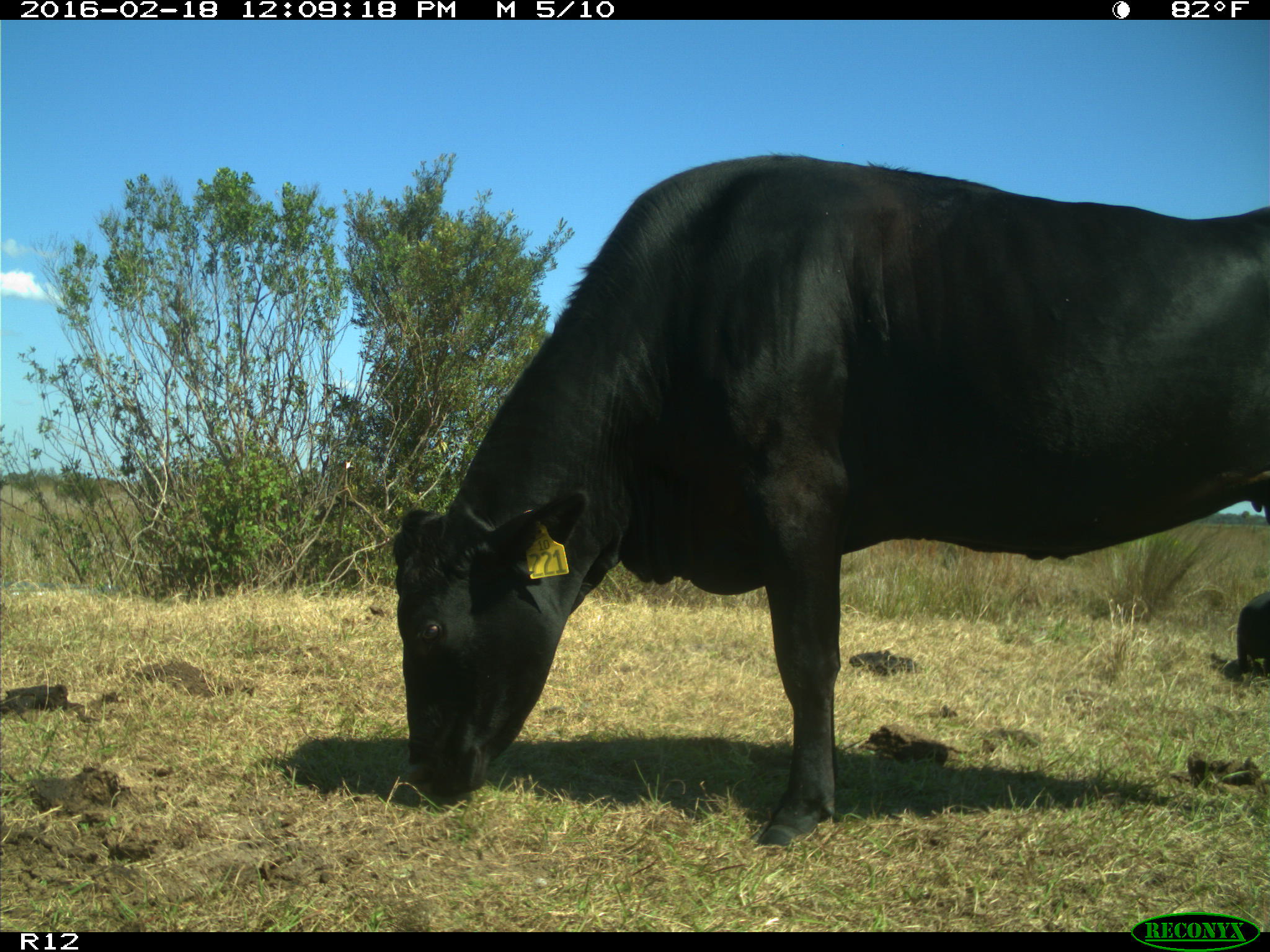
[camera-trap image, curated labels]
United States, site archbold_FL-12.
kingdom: Animalia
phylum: Chordata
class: Mammalia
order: Artiodactyla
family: Bovidae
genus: Bos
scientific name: Bos taurus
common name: domestic cow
Bos taurus (domestic cow).